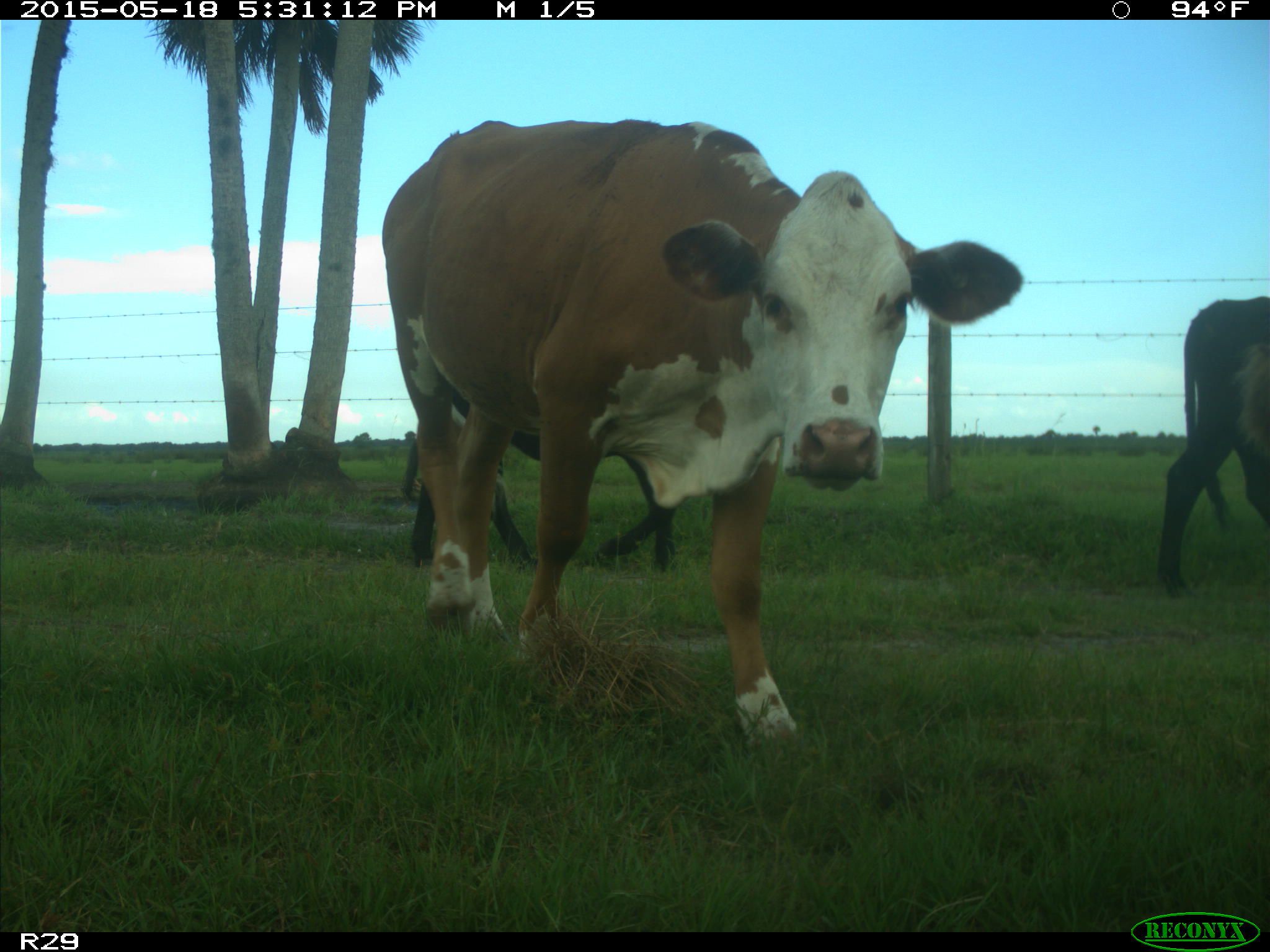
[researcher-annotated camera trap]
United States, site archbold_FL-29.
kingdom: Animalia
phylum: Chordata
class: Mammalia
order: Artiodactyla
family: Bovidae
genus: Bos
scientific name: Bos taurus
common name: domestic cow